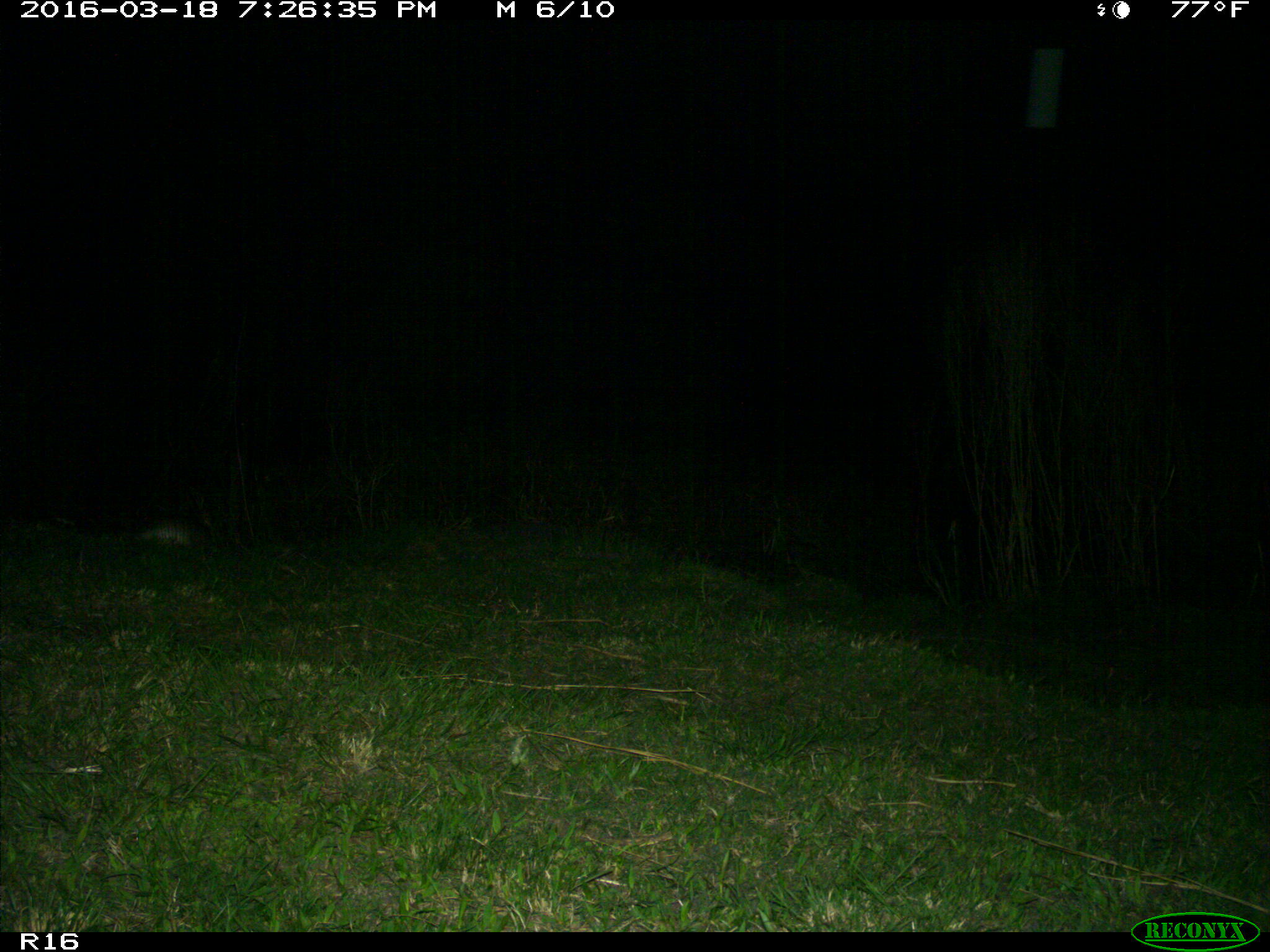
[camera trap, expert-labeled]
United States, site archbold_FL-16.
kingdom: Animalia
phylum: Chordata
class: Mammalia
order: Cingulata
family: Dasypodidae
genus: Dasypus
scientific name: Dasypus novemcinctus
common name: nine-banded armadillo